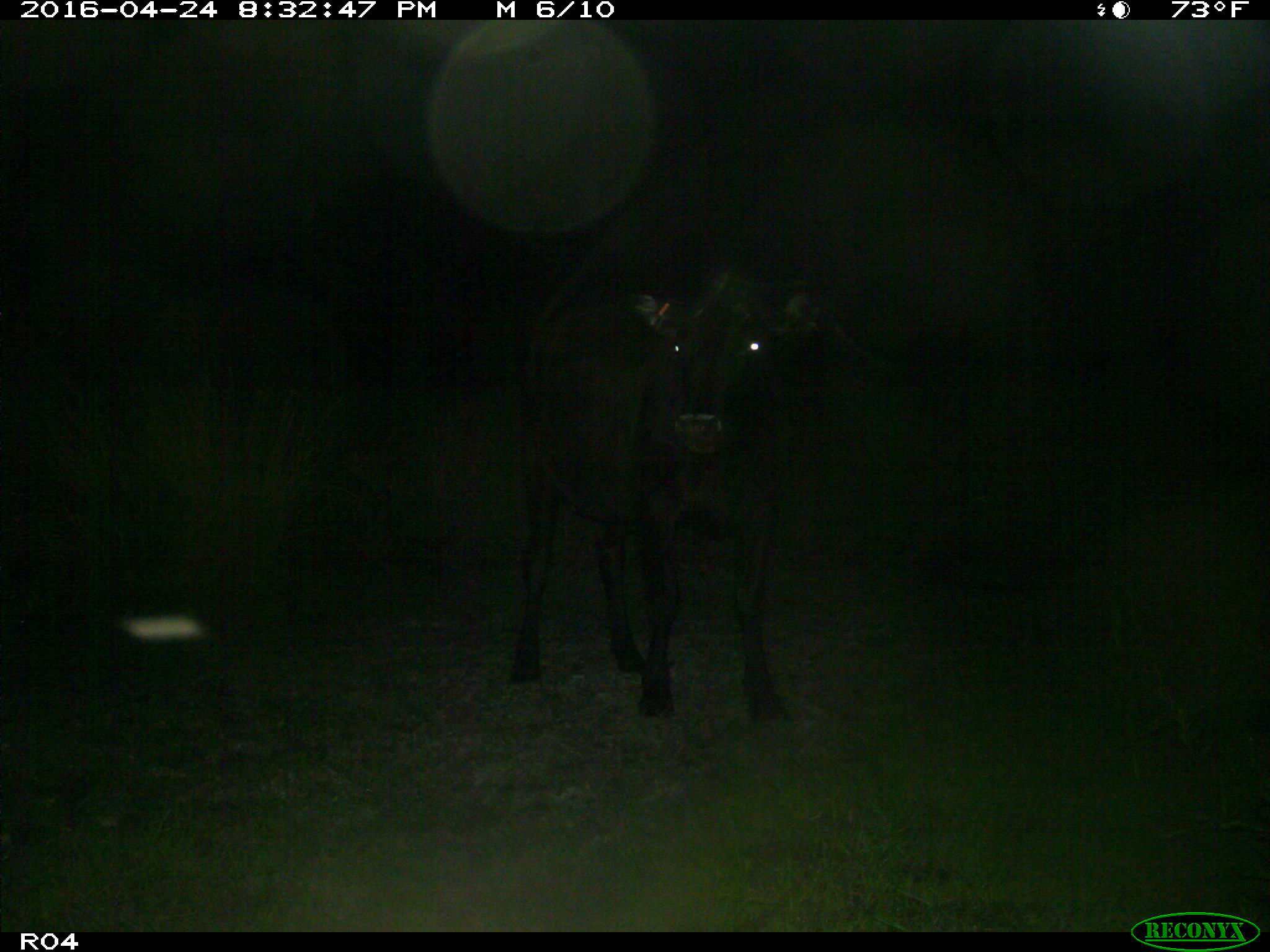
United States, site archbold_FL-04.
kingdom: Animalia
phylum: Chordata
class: Mammalia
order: Artiodactyla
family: Bovidae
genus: Bos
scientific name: Bos taurus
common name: domestic cow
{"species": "Bos taurus (domestic cow)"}